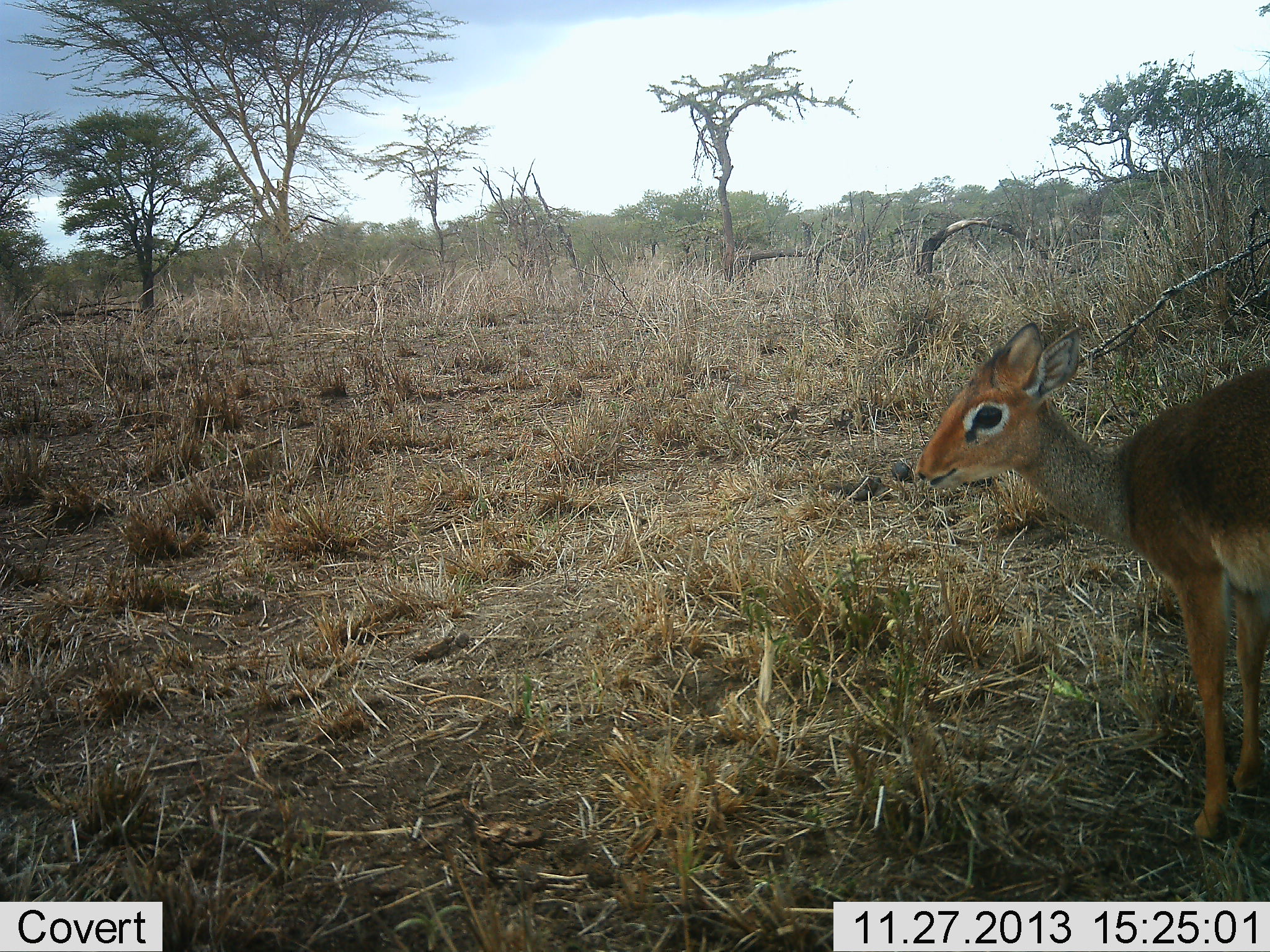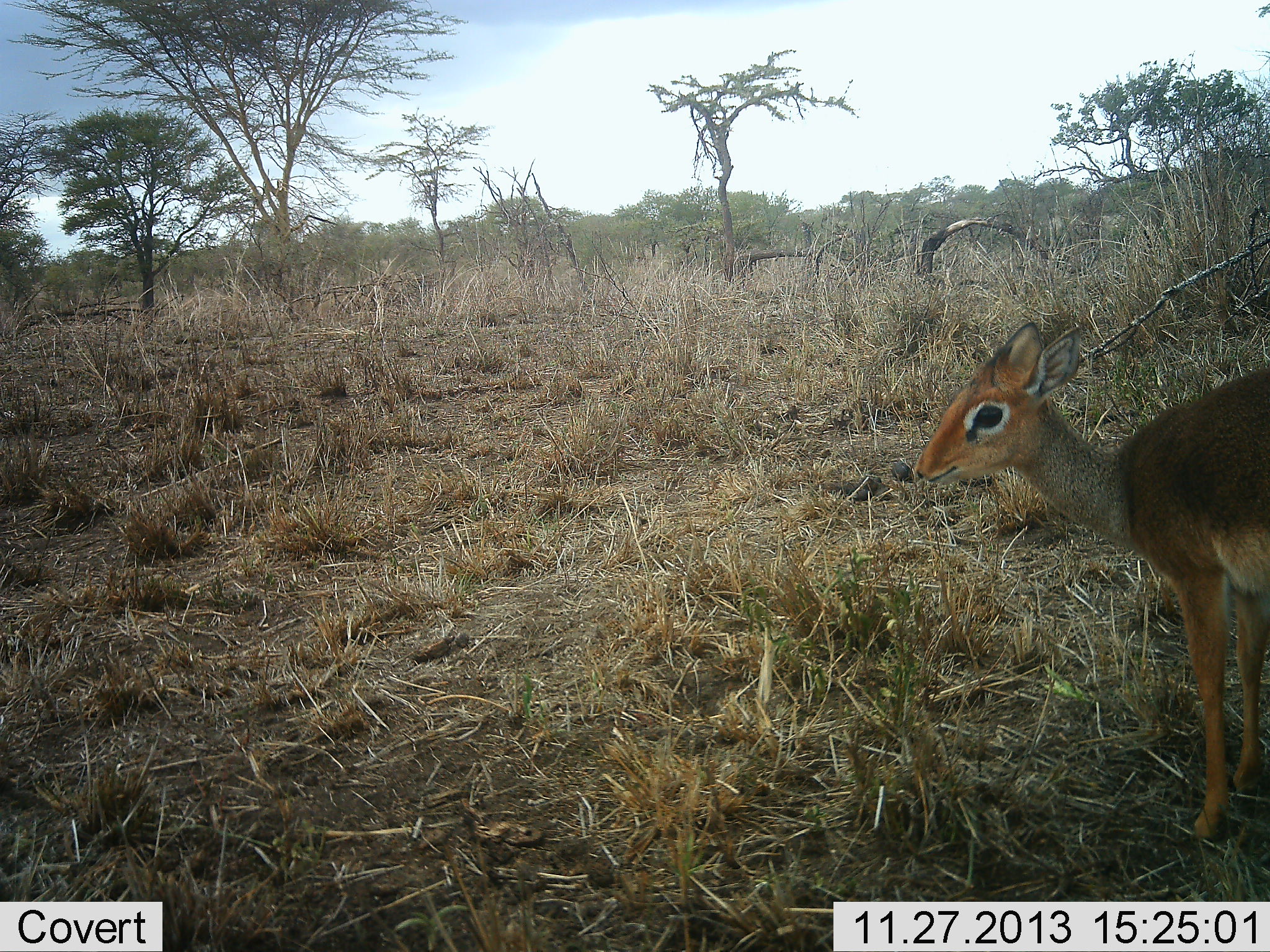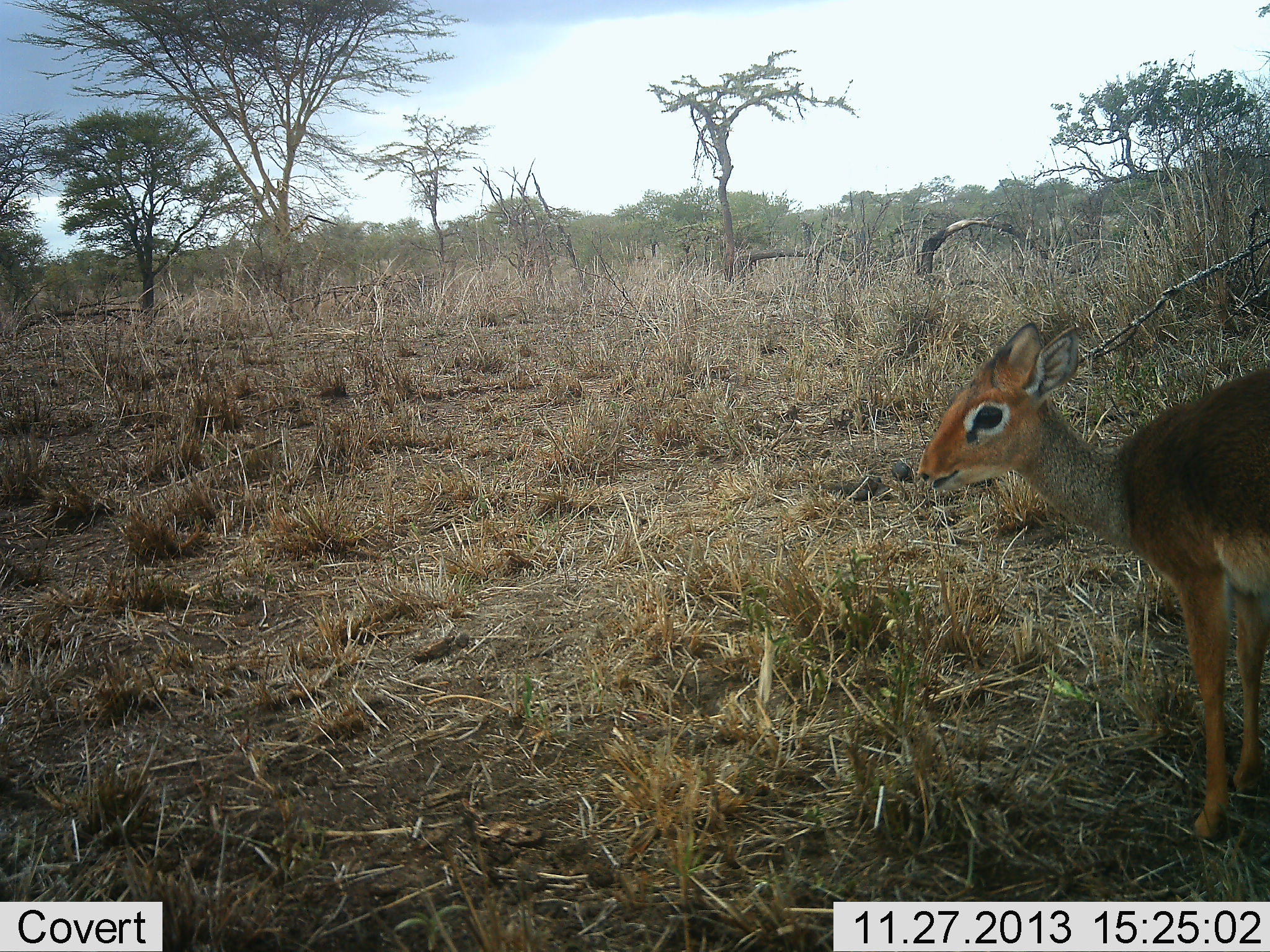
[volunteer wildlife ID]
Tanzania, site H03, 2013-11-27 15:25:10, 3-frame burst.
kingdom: Animalia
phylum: Chordata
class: Mammalia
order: Artiodactyla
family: Bovidae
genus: Madoqua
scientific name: Madoqua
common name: dikdik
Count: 1.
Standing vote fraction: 60%.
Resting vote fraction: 0%.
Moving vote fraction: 0%.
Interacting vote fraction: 0%.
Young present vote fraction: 0%.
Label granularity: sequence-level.